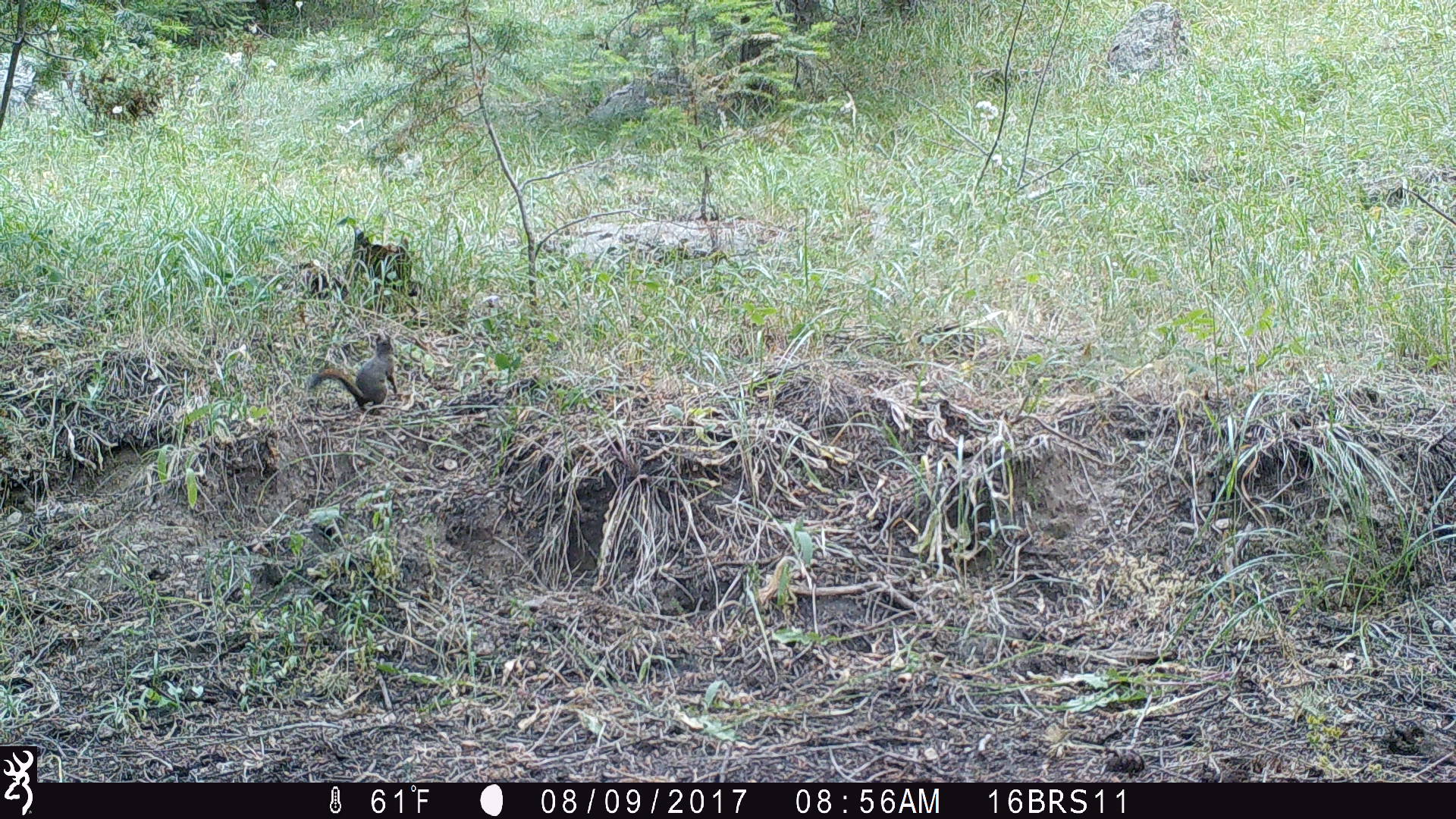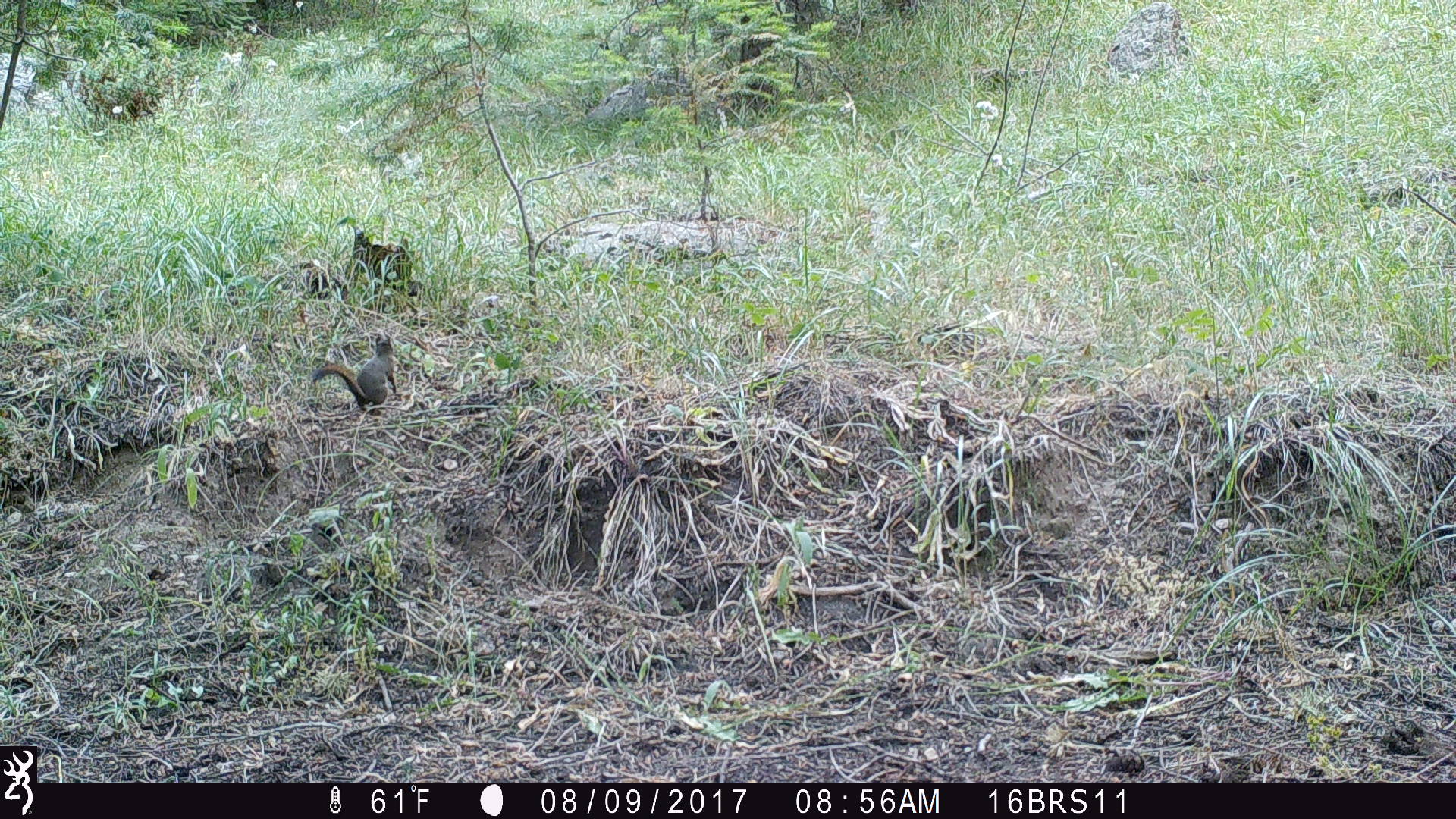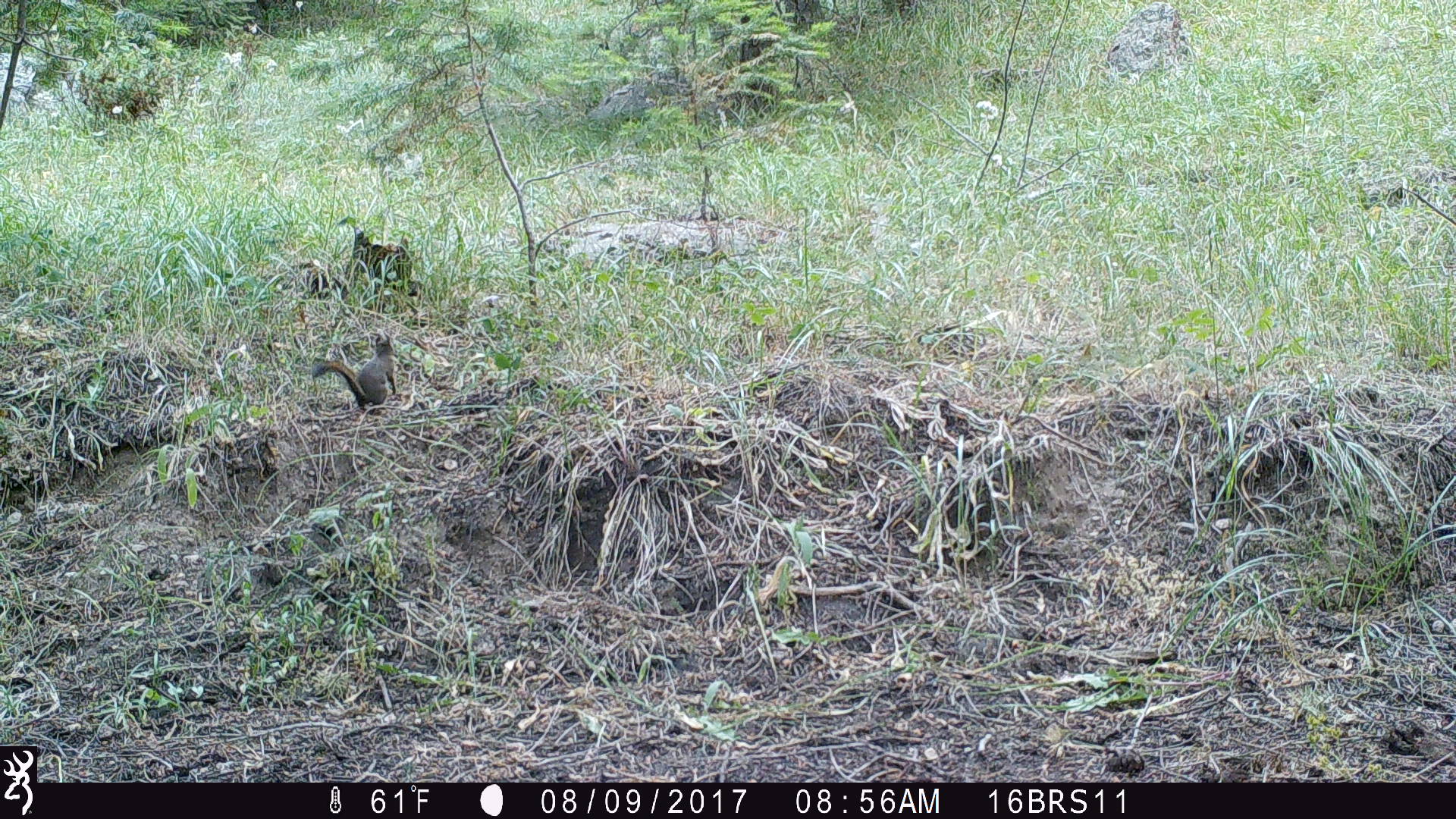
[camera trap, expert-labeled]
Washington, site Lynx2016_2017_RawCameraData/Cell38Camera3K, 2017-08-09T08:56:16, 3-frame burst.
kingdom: Animalia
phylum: Chordata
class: Mammalia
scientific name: Mammalia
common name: small mammal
Small mammal (Mammalia). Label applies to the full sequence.